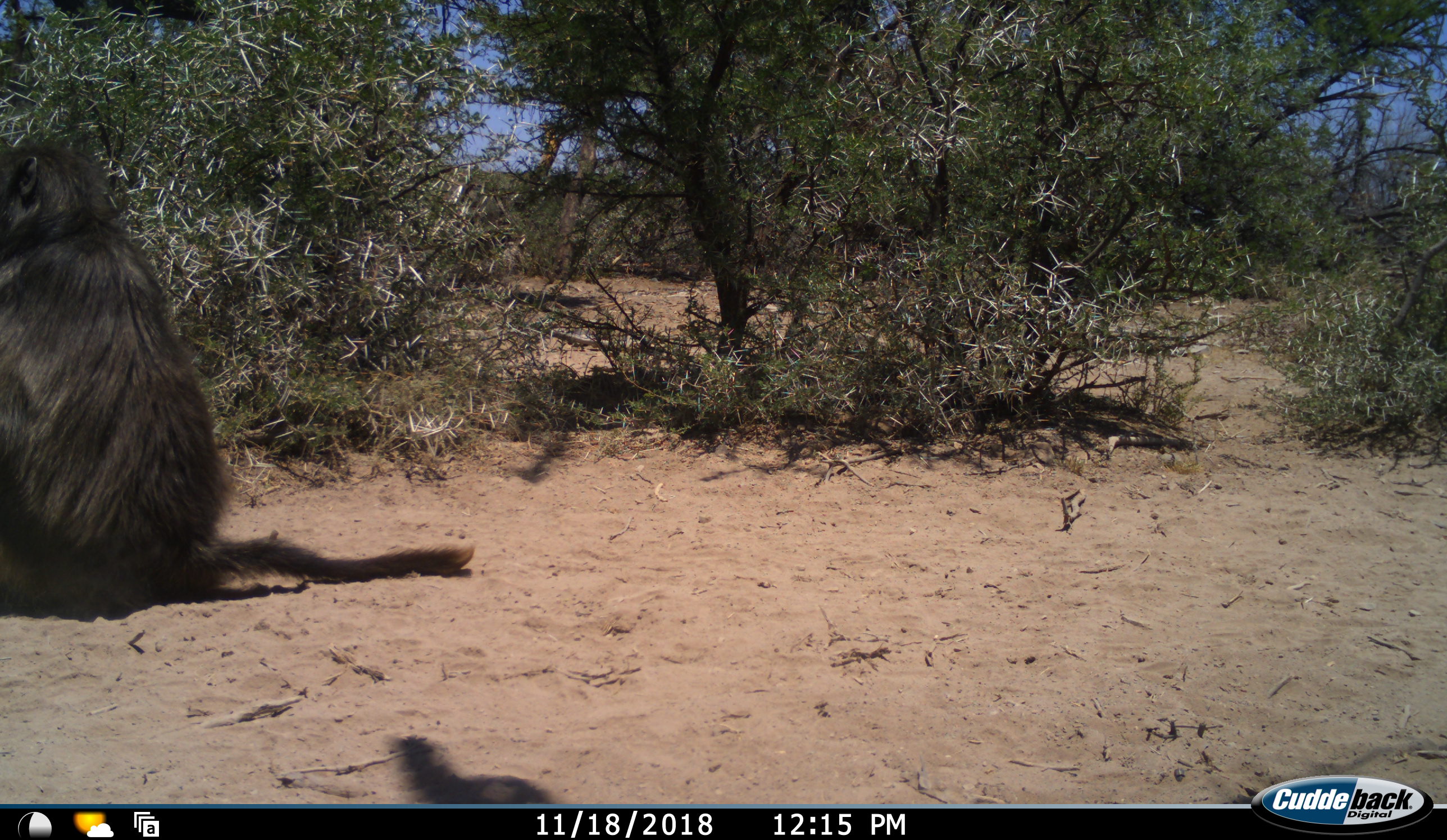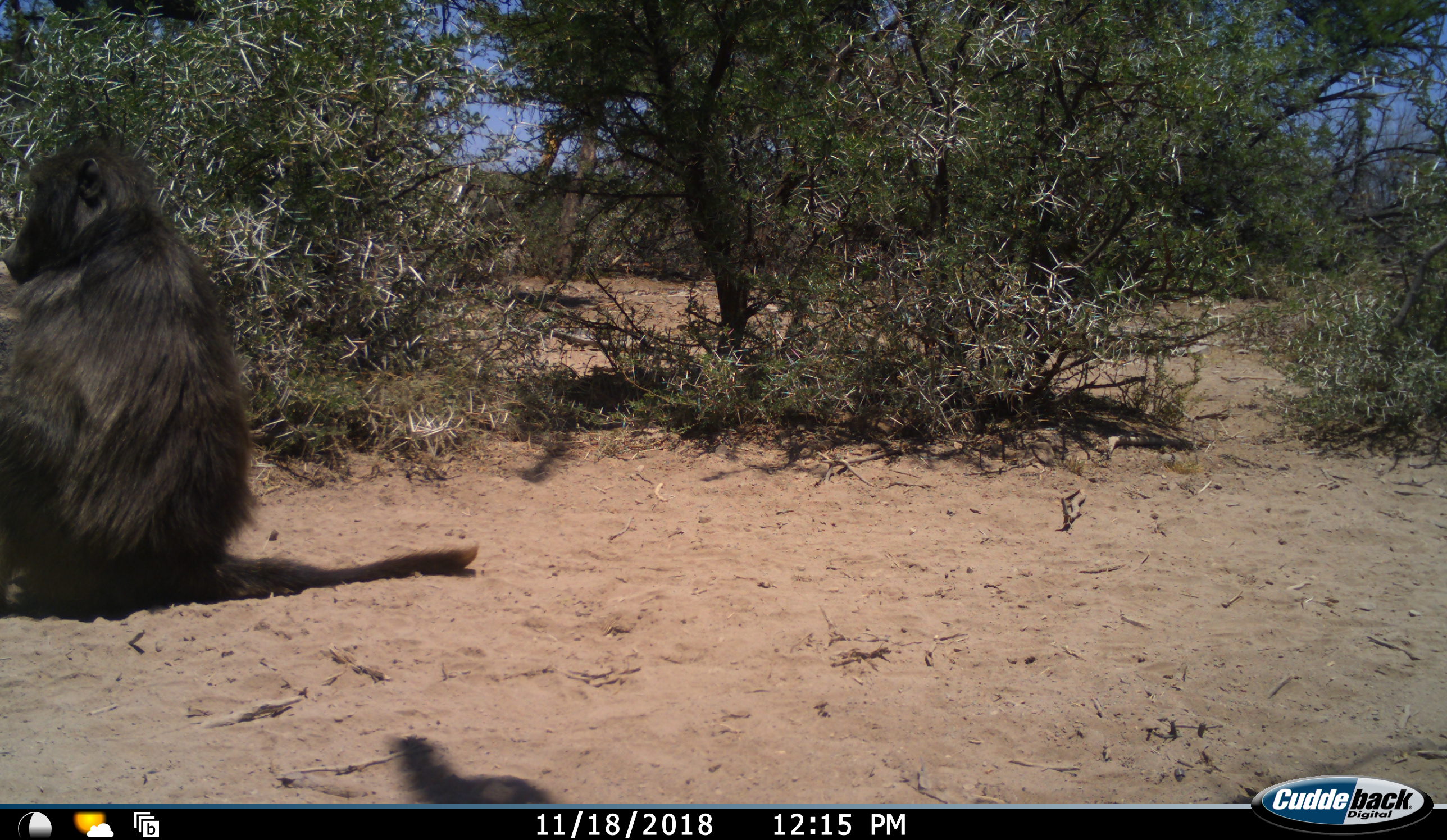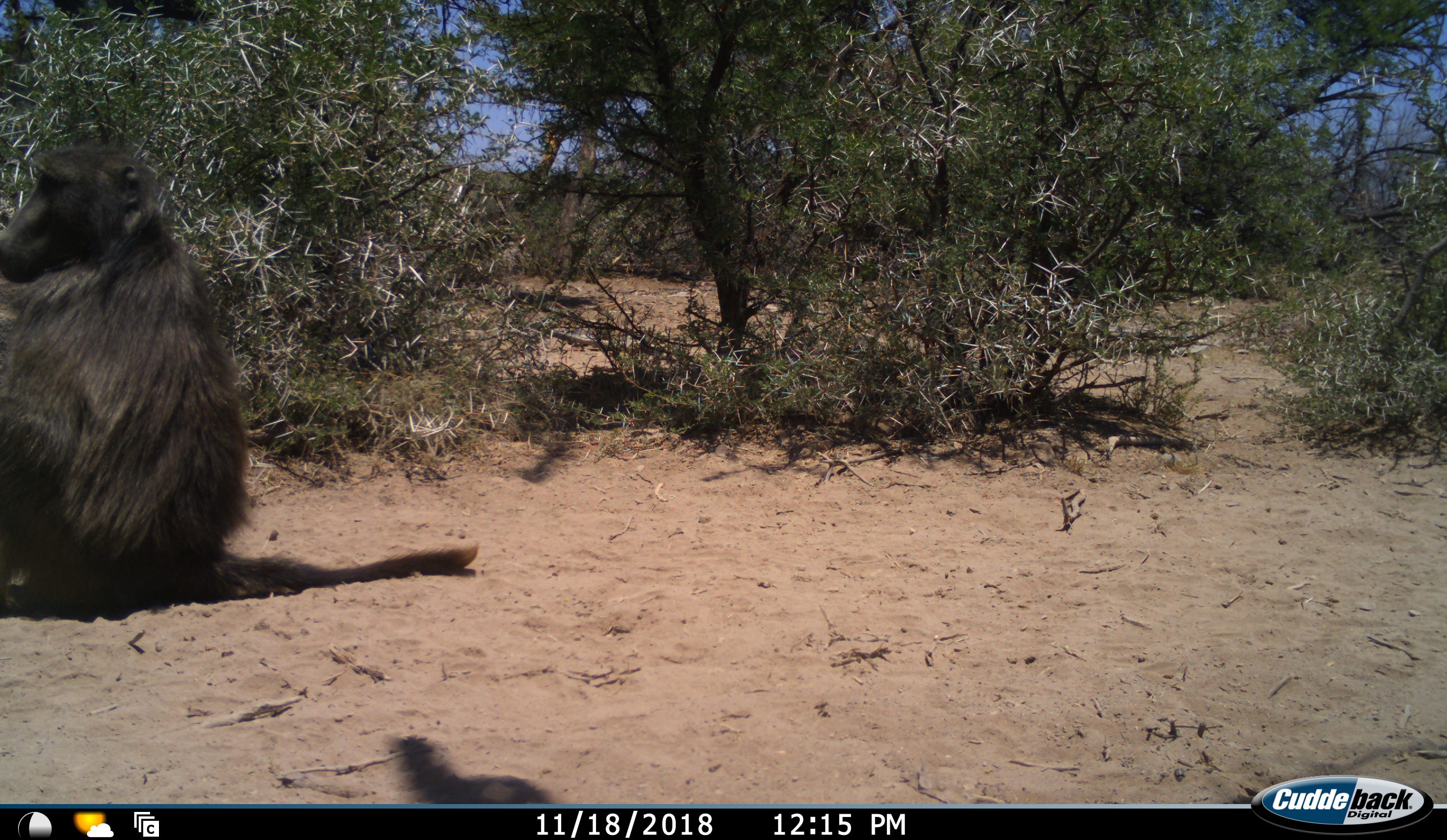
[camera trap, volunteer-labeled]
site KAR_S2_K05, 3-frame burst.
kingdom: Animalia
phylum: Chordata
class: Mammalia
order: Primates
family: Cercopithecidae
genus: Papio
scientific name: Papio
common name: baboon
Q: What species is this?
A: Baboon (Papio).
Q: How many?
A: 1.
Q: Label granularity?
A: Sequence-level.